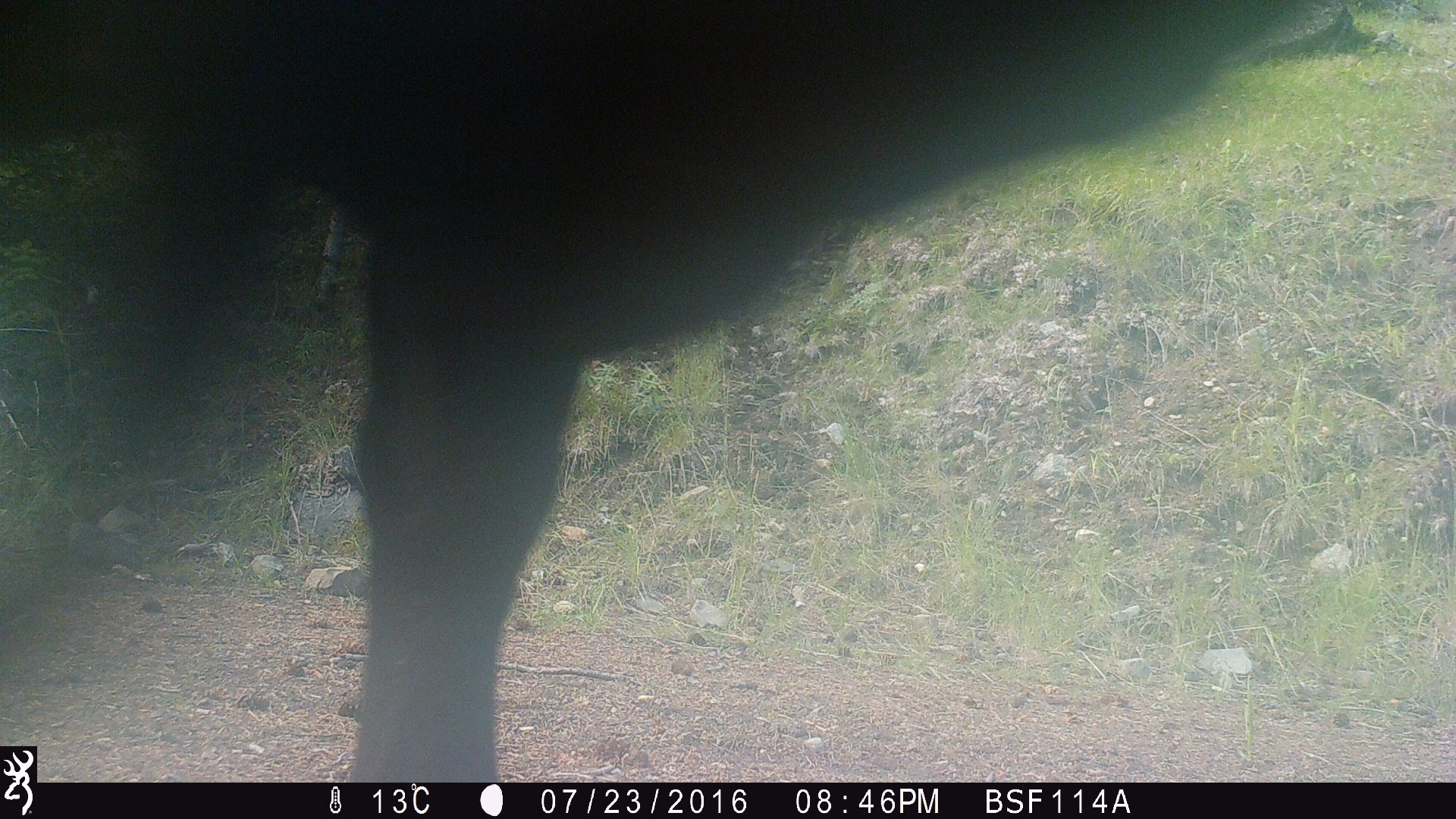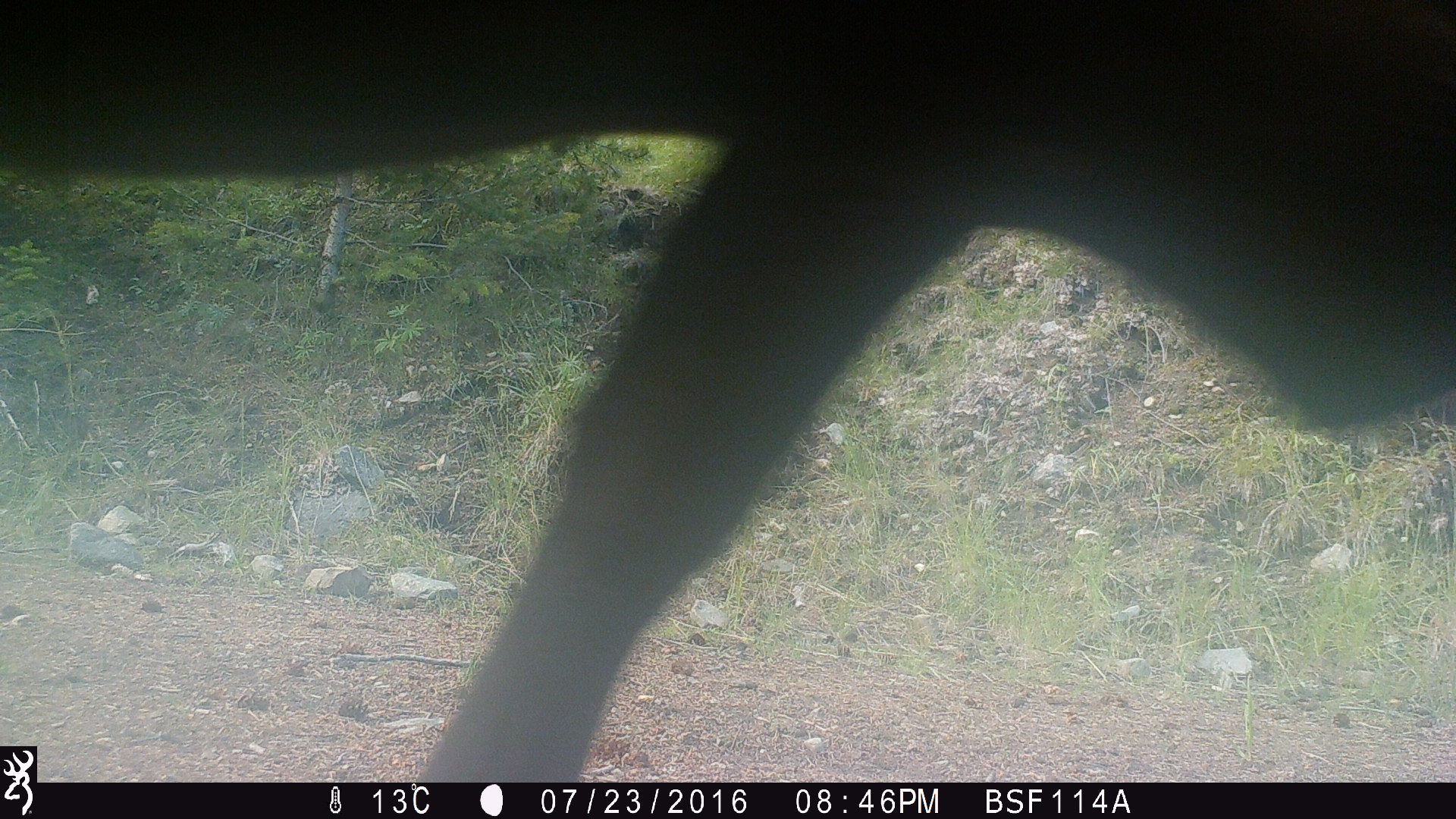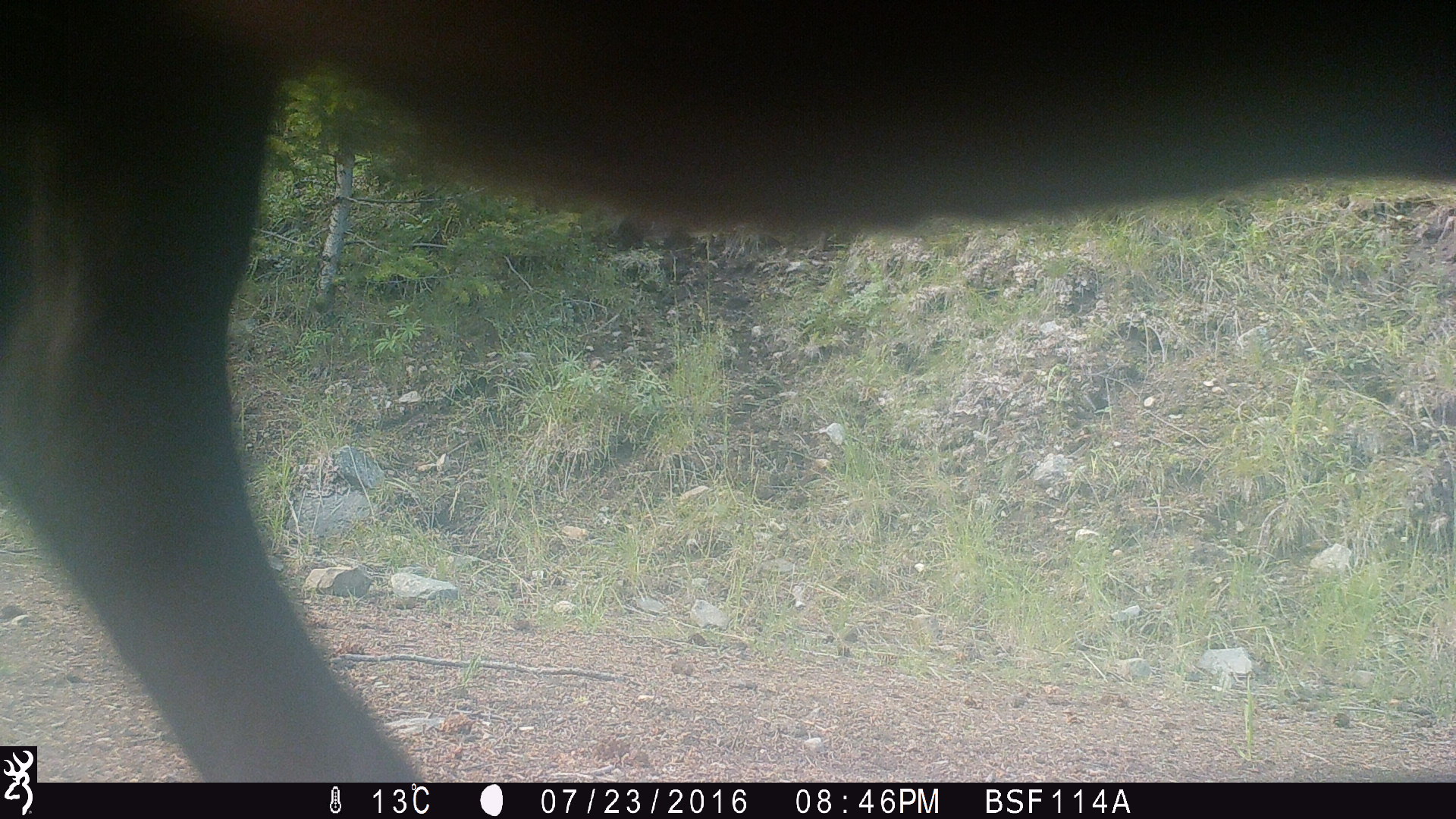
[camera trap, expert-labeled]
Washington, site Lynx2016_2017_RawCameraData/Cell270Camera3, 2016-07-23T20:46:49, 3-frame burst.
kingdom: Animalia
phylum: Chordata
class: Mammalia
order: Artiodactyla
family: Bovidae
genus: Bos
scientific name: Bos taurus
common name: domestic cattle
Domestic cattle (Bos taurus). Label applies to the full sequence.